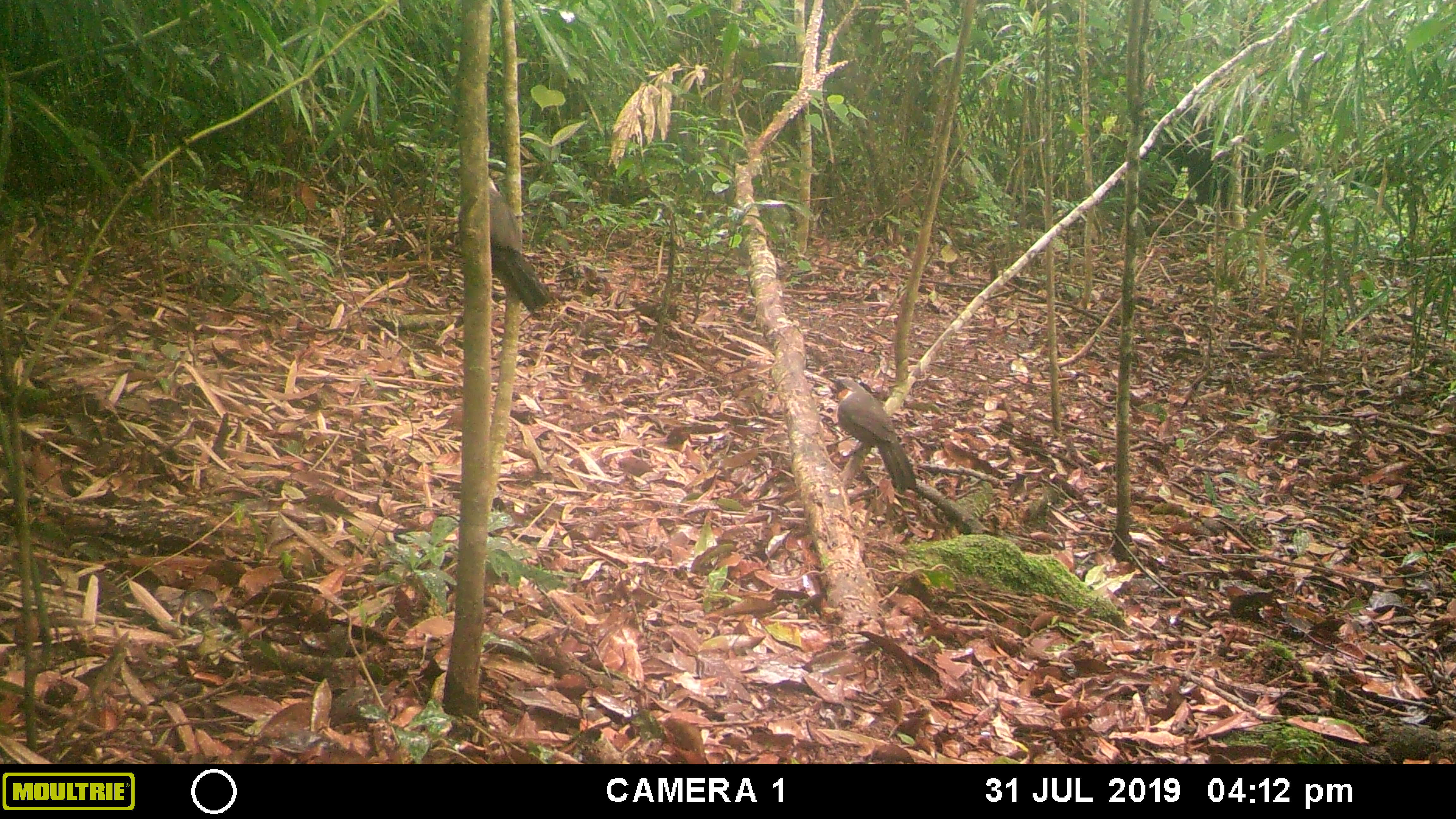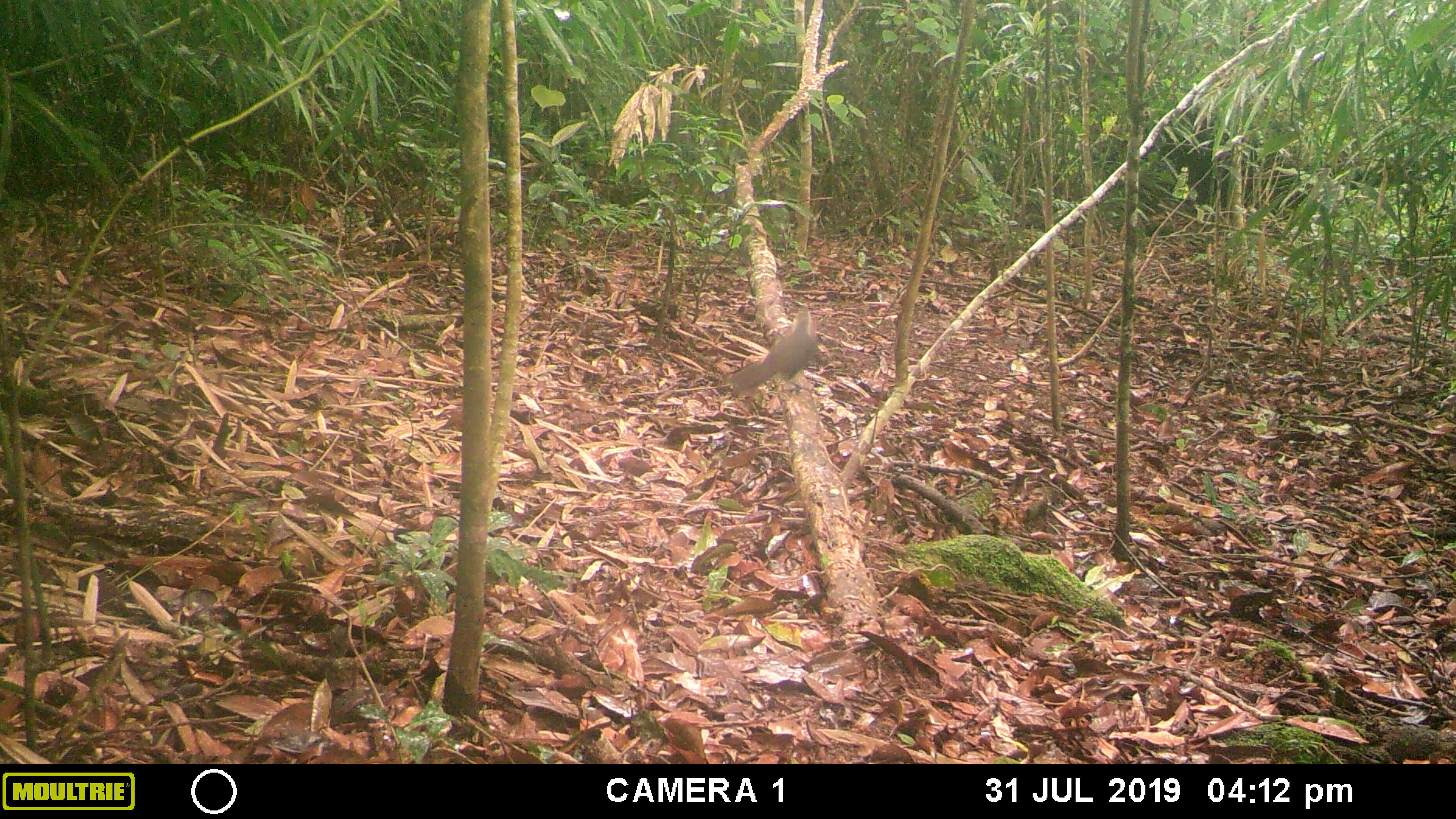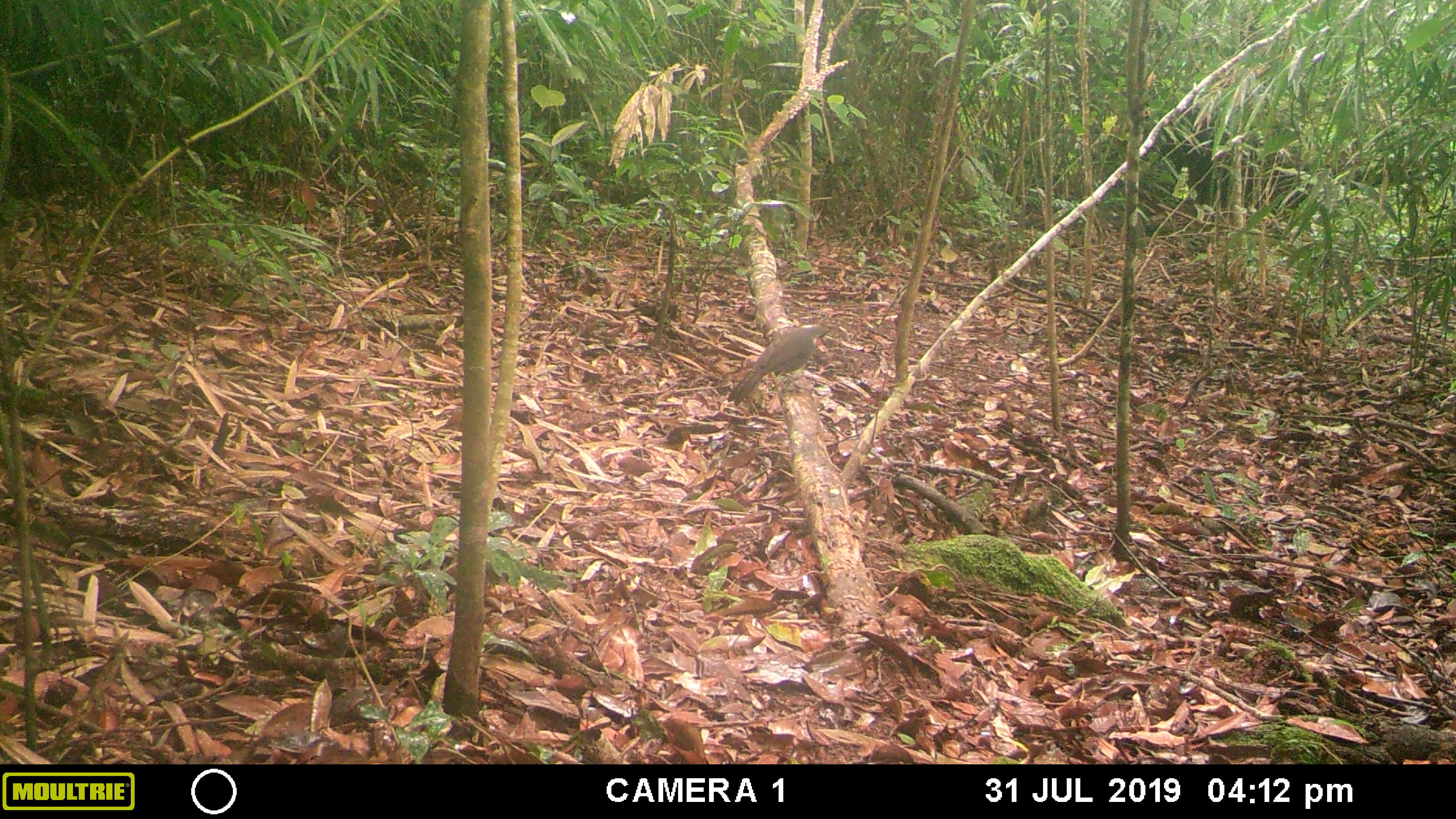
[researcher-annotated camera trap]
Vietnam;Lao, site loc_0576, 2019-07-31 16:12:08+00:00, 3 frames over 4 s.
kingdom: Animalia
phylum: Chordata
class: Aves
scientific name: Aves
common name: bird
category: unidentified bird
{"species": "unidentified bird (bird) (Aves)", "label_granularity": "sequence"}